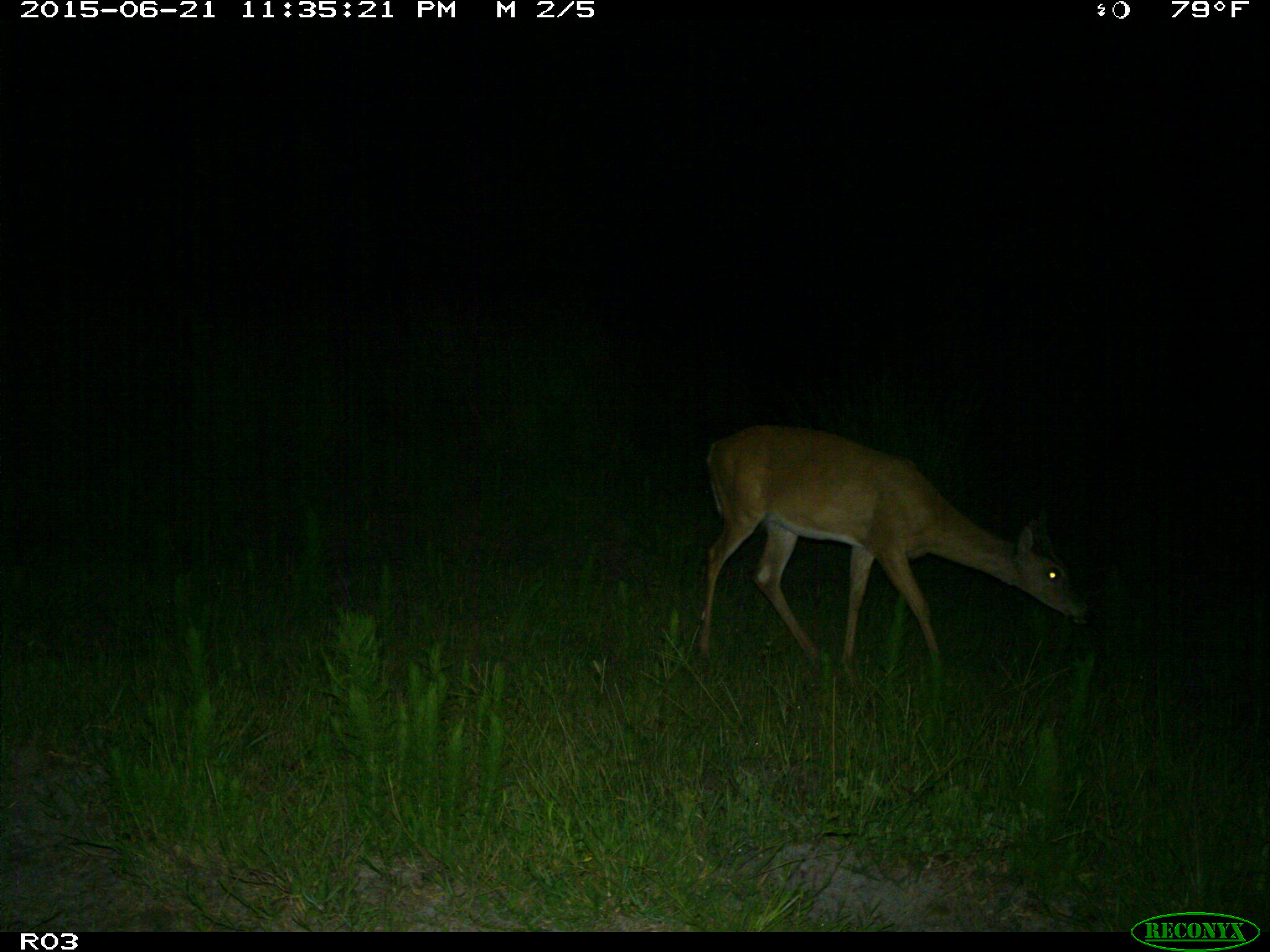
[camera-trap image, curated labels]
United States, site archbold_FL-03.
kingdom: Animalia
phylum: Chordata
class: Mammalia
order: Artiodactyla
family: Cervidae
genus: Odocoileus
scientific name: Odocoileus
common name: deer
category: unidentified deer